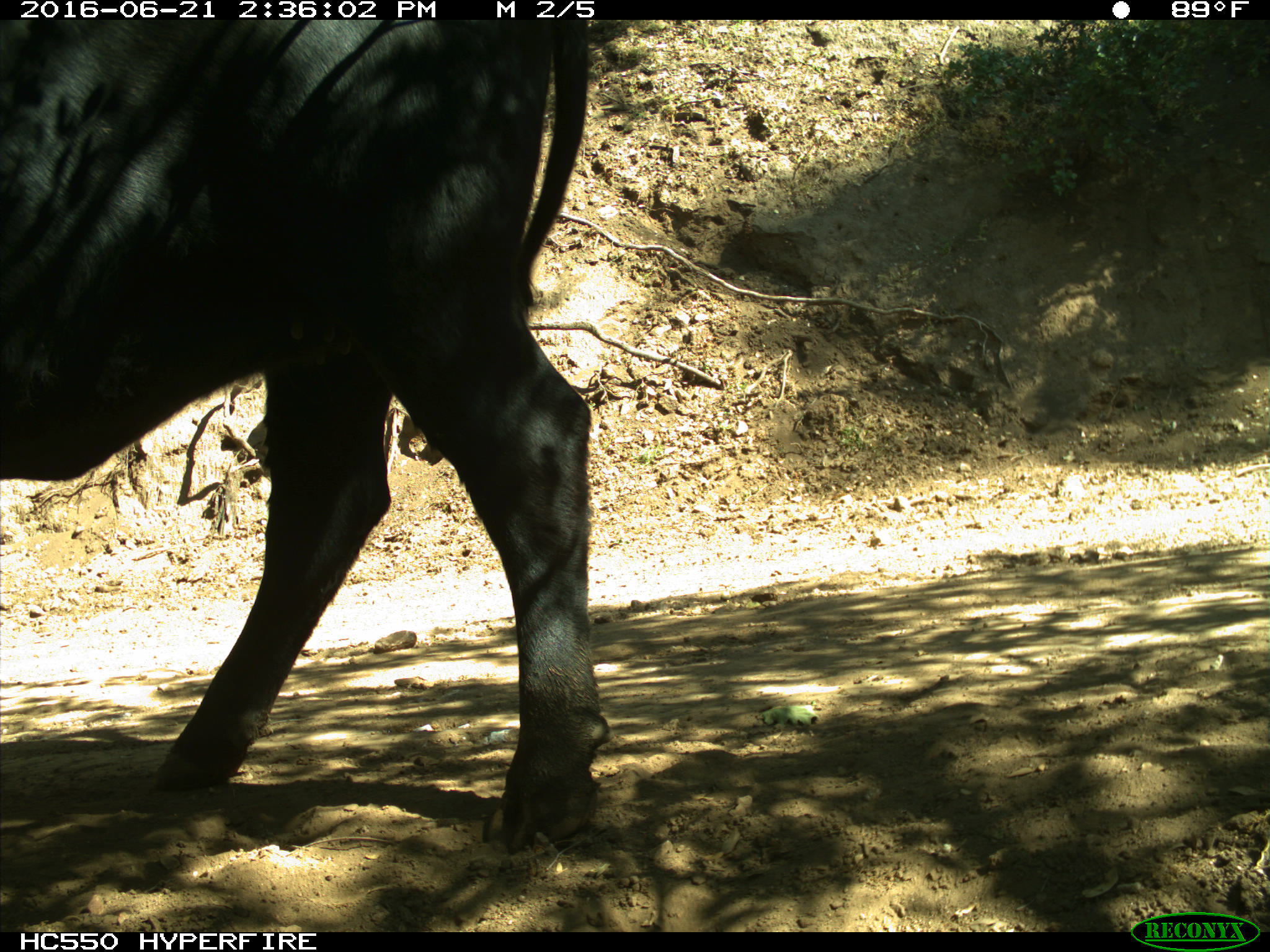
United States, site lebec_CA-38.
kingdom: Animalia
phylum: Chordata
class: Mammalia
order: Artiodactyla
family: Bovidae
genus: Bos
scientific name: Bos taurus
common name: domestic cow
Bos taurus (domestic cow).